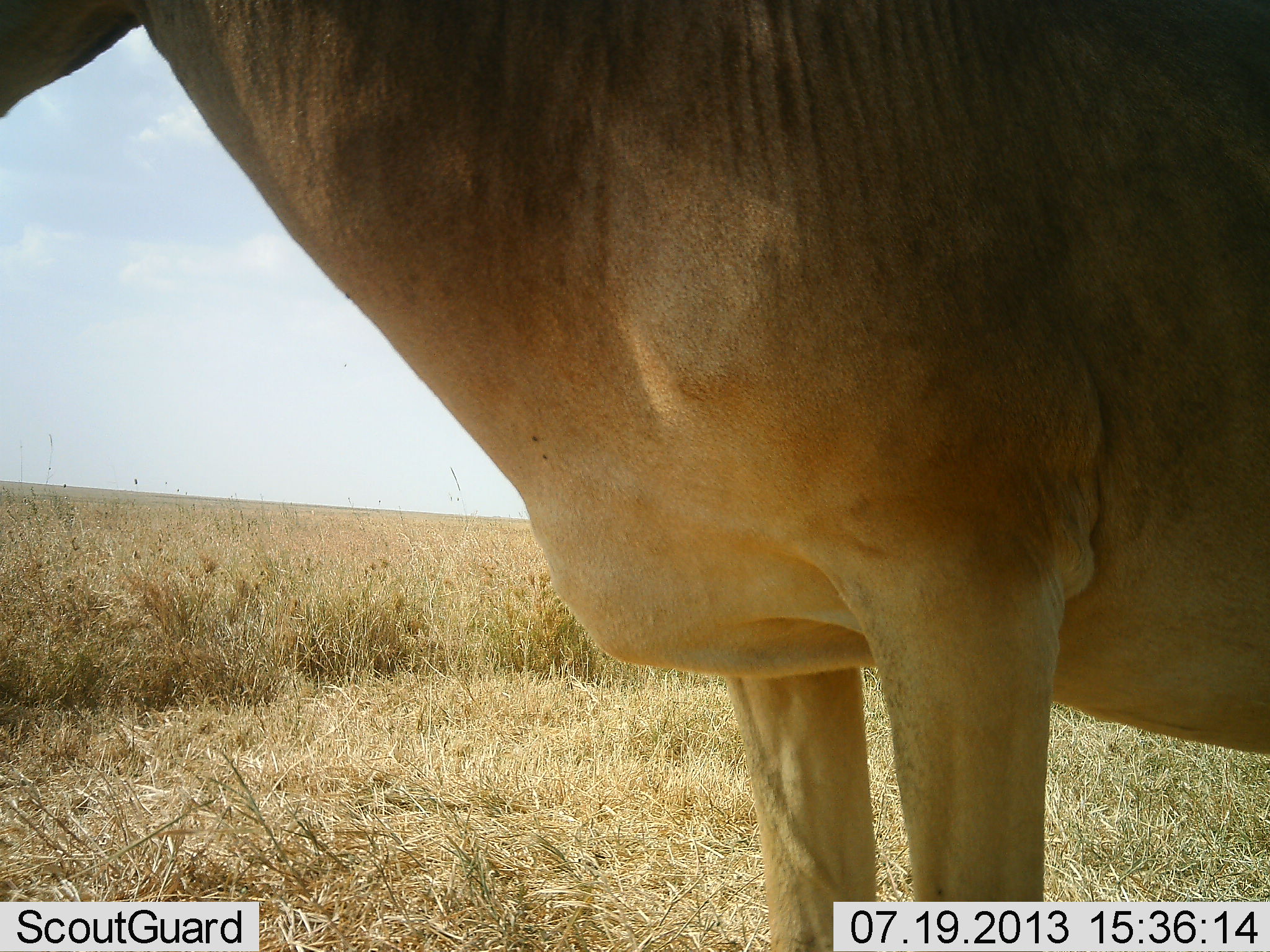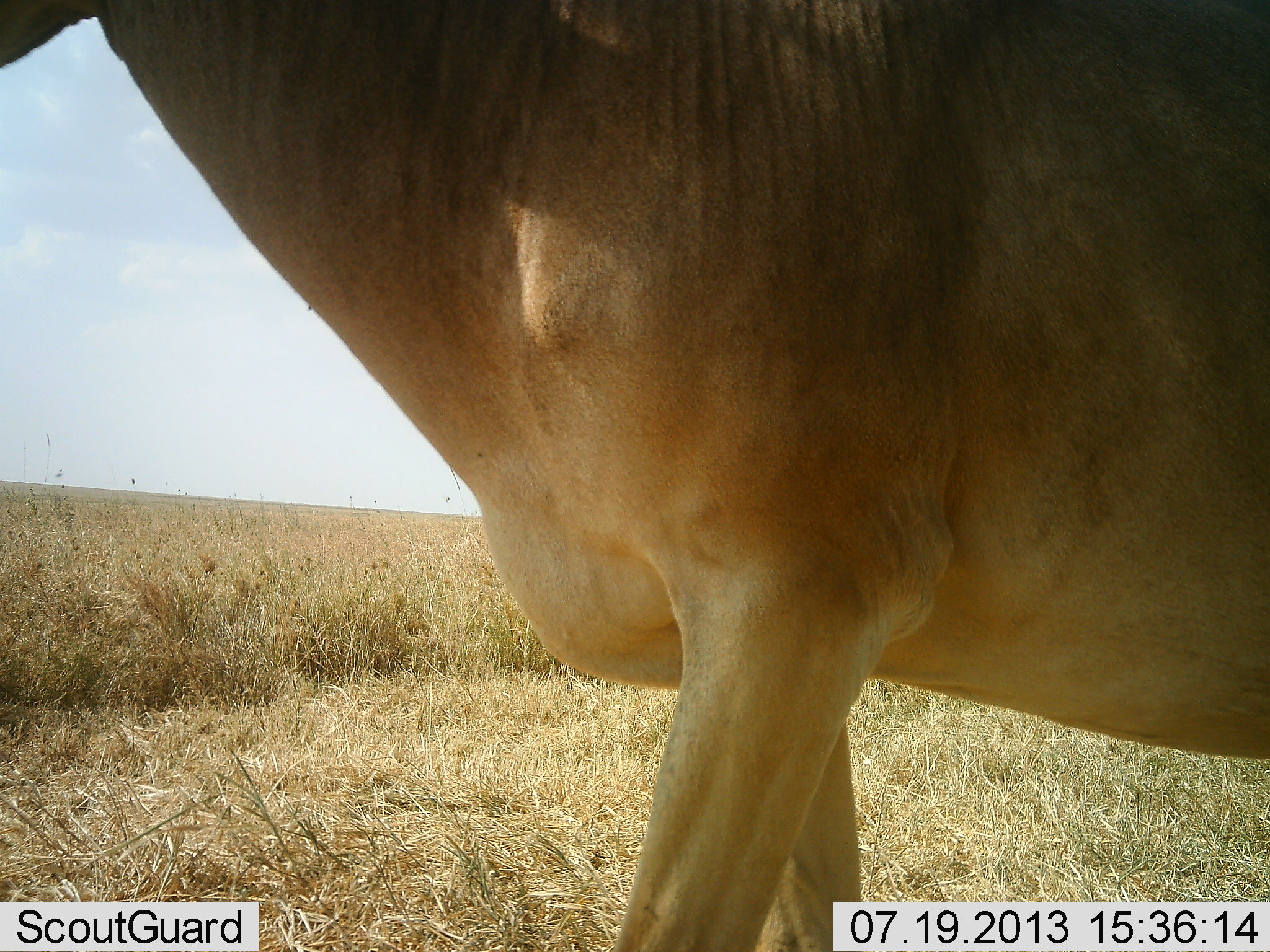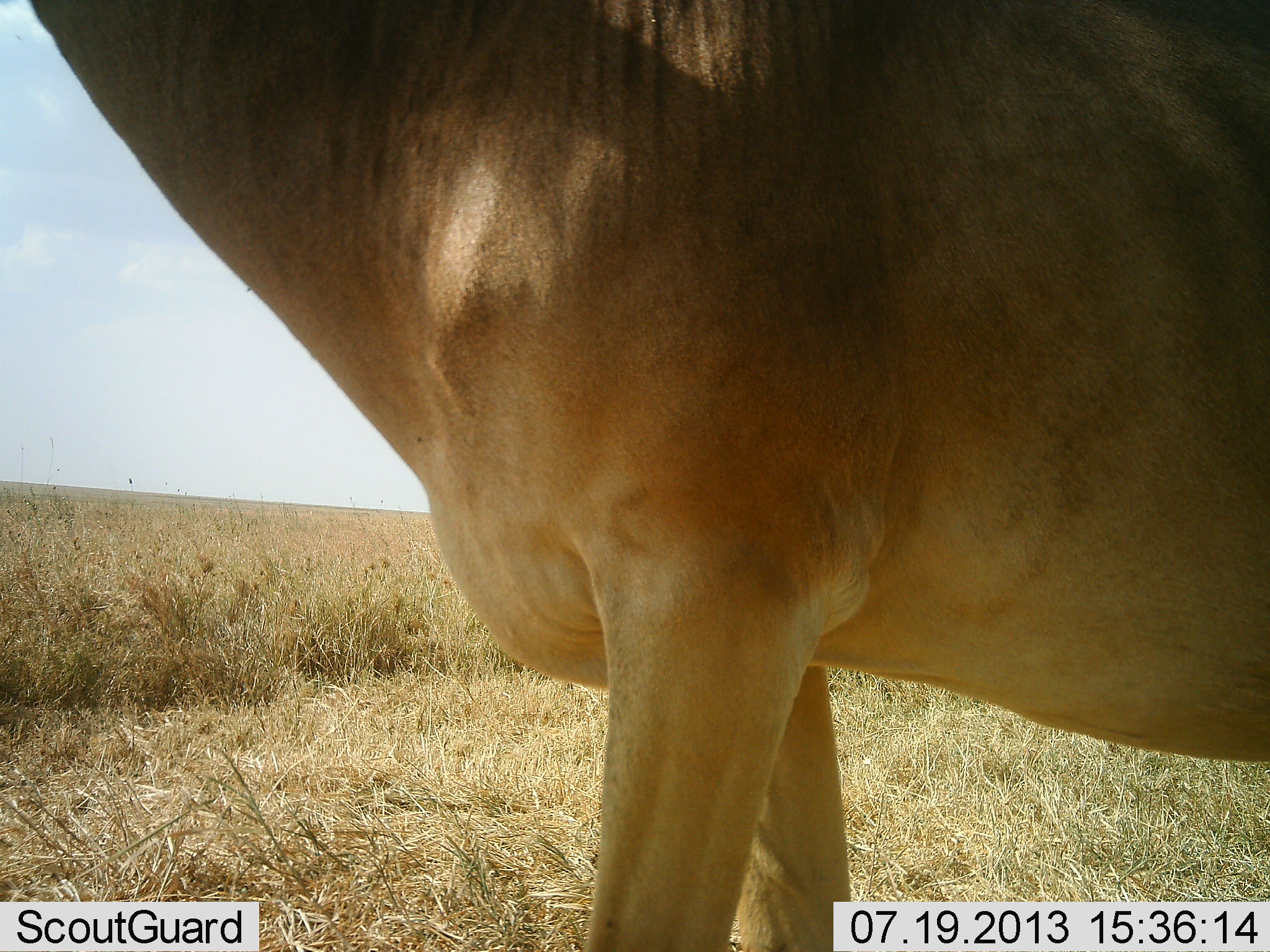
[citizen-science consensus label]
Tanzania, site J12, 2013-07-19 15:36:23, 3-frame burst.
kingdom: Animalia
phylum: Chordata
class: Mammalia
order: Artiodactyla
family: Bovidae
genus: Alcelaphus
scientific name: Alcelaphus buselaphus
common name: hartebeest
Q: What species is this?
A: Hartebeest (Alcelaphus buselaphus).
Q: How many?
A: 1.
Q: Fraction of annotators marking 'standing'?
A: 100%.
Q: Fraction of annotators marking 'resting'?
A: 0%.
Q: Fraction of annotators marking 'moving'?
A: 20%.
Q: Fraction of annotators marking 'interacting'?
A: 0%.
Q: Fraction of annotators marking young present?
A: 0%.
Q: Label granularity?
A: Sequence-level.